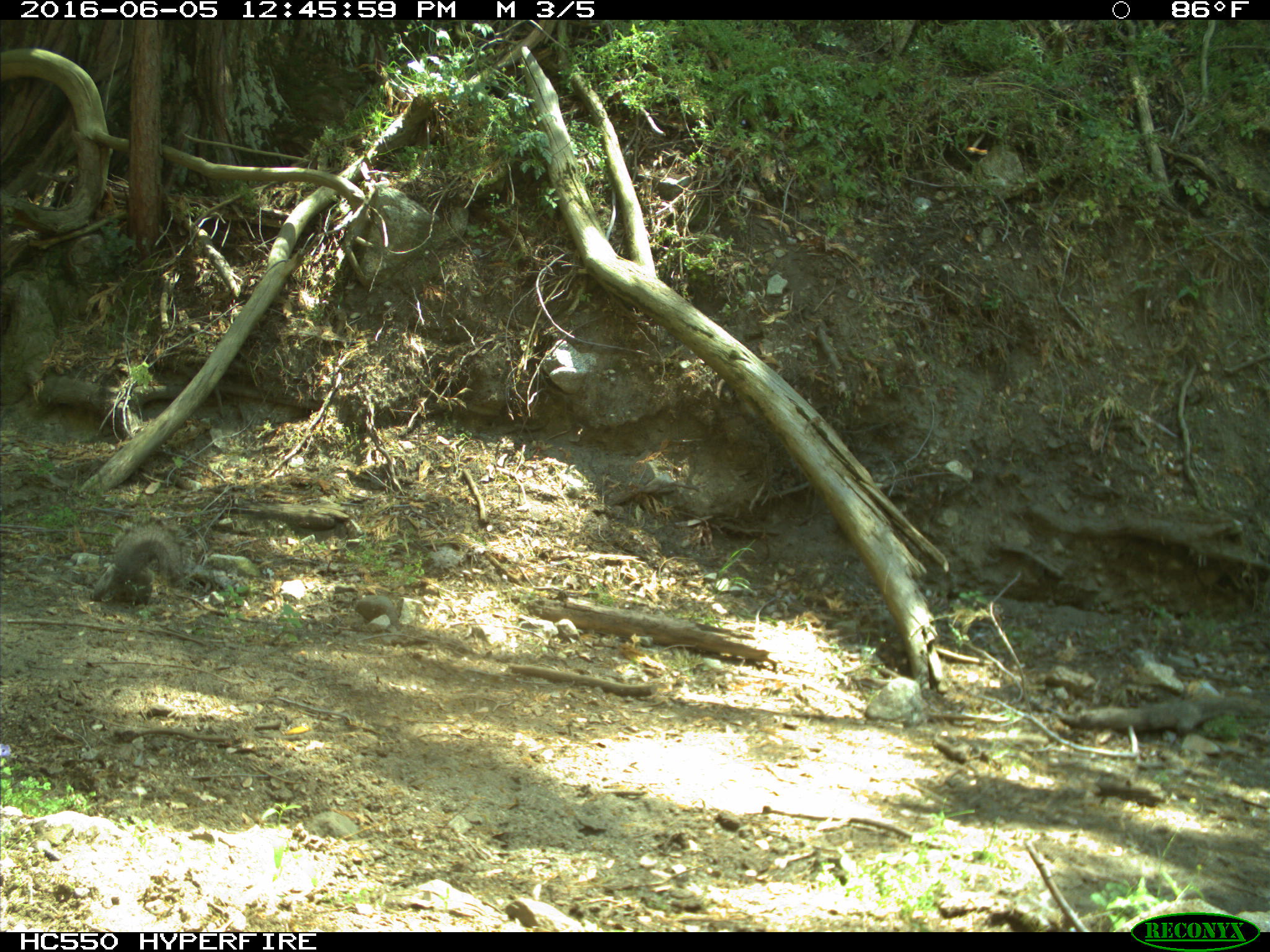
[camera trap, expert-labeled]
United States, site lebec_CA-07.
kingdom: Animalia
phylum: Chordata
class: Mammalia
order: Rodentia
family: Sciuridae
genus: Sciurus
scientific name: Sciurus carolinensis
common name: eastern gray squirrel